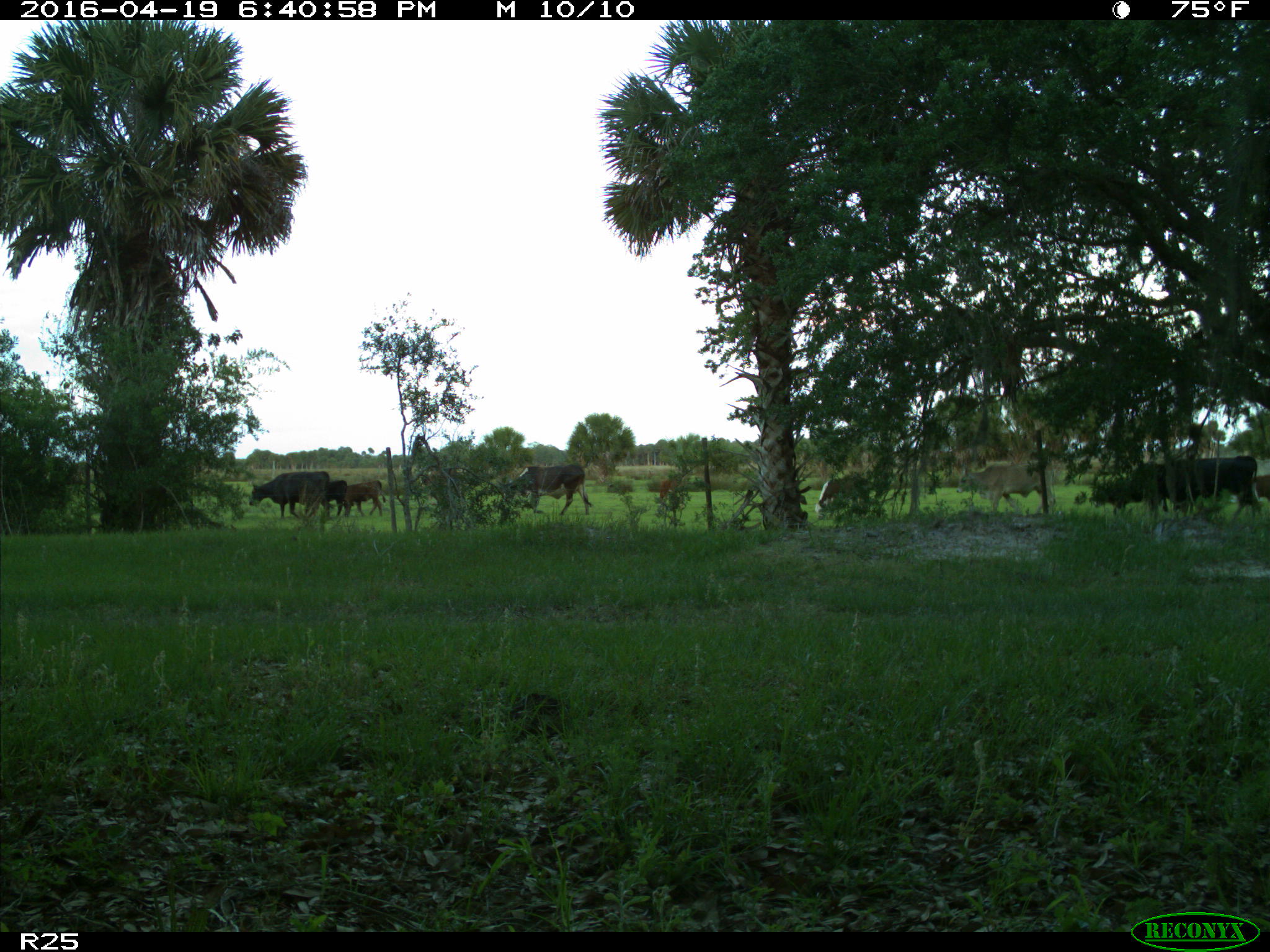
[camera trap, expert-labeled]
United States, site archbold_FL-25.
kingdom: Animalia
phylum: Chordata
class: Mammalia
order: Artiodactyla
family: Bovidae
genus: Bos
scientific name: Bos taurus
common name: domestic cow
Bos taurus (domestic cow).